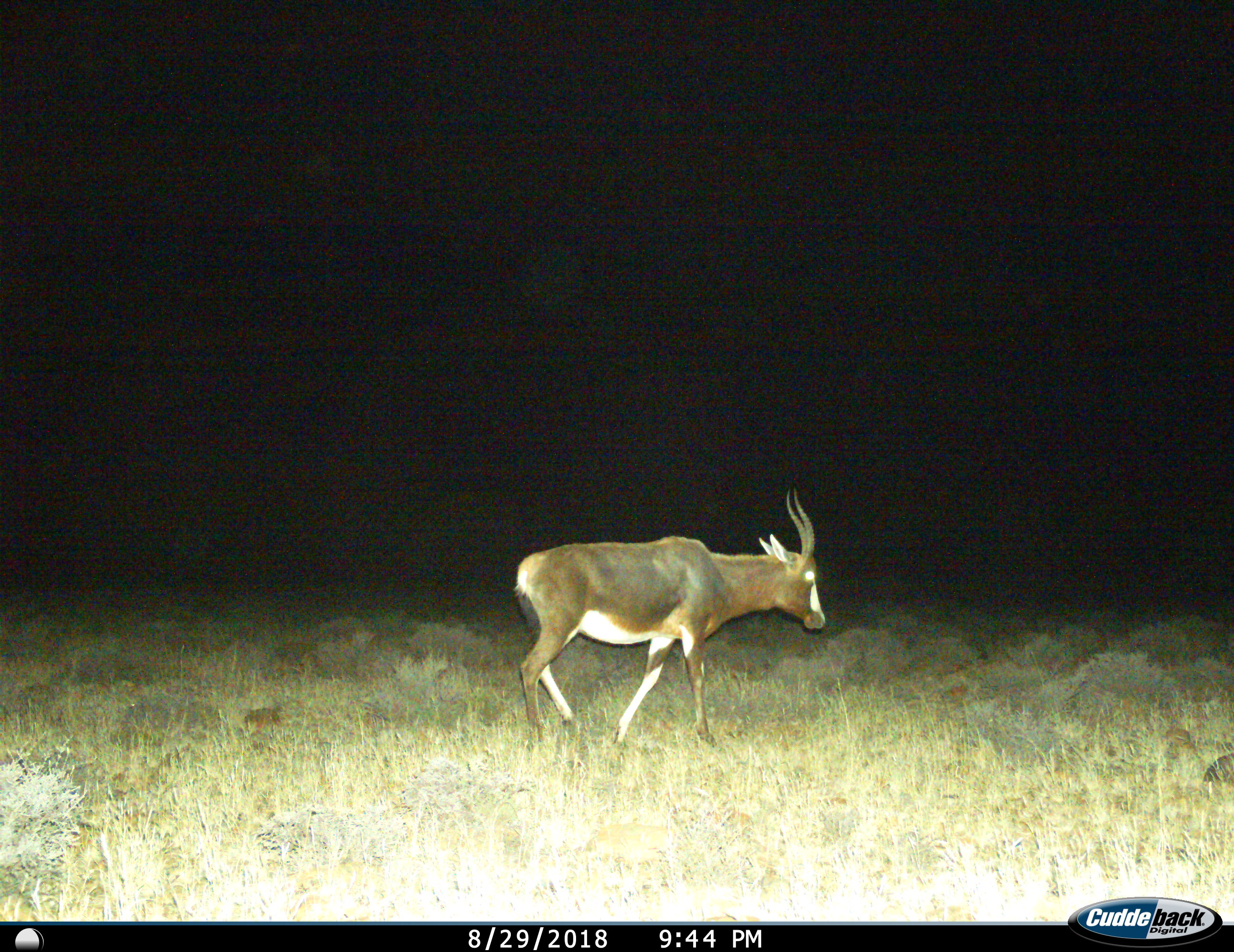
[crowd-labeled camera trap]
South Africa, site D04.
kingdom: Animalia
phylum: Chordata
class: Mammalia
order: Artiodactyla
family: Bovidae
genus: Damaliscus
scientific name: Damaliscus pygargus phillipsi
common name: blesbok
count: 1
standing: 10%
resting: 0%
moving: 90%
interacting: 0%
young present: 0%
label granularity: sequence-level